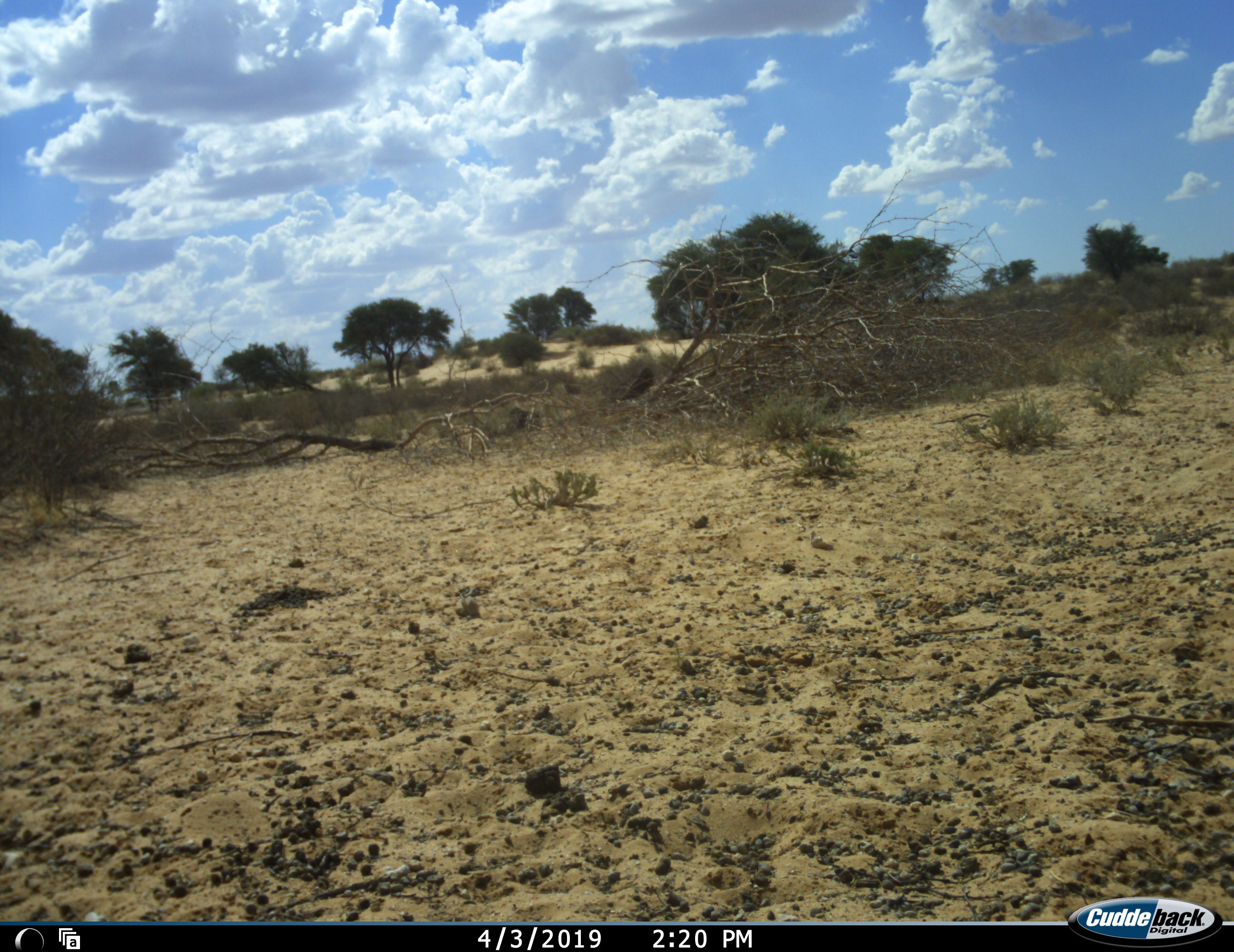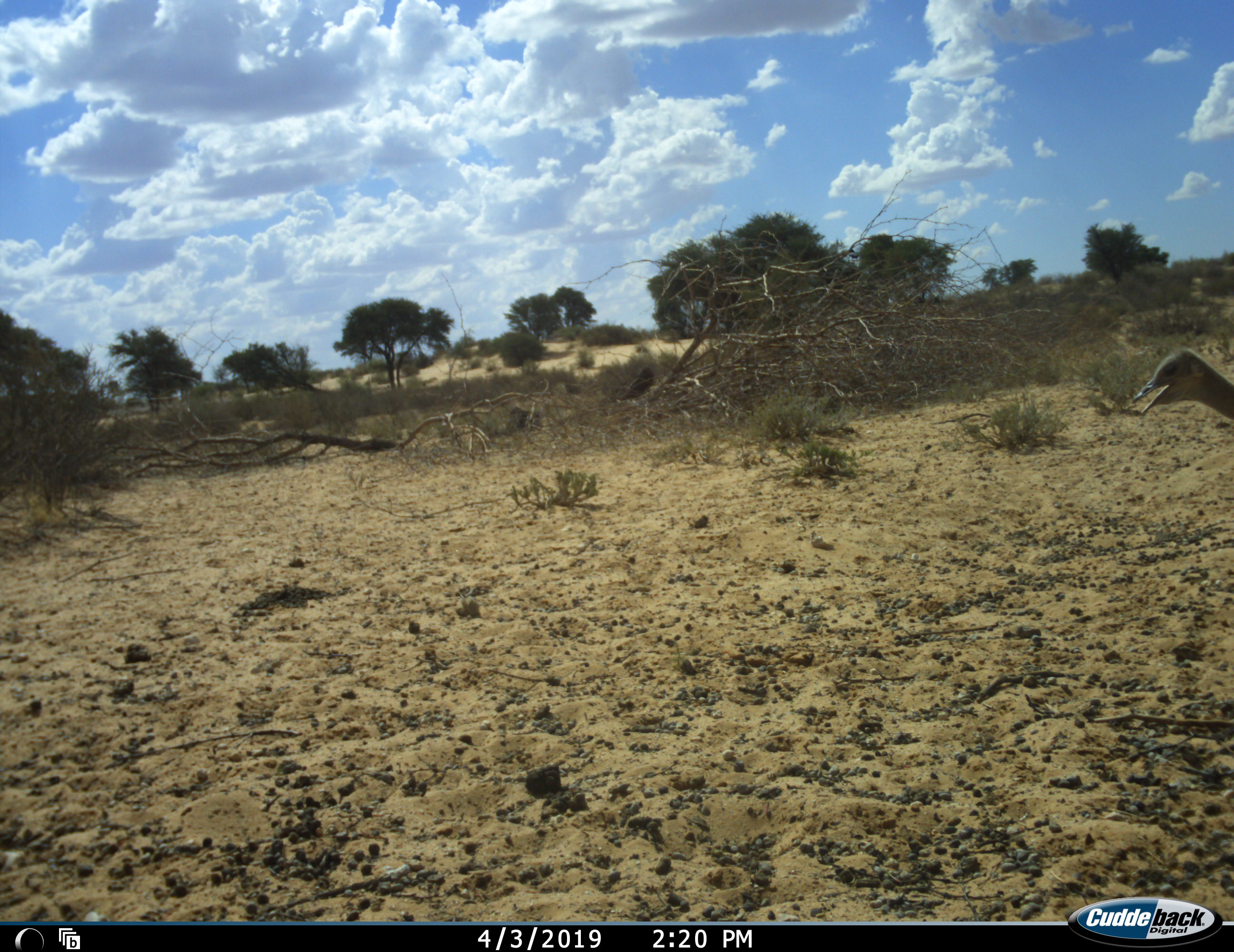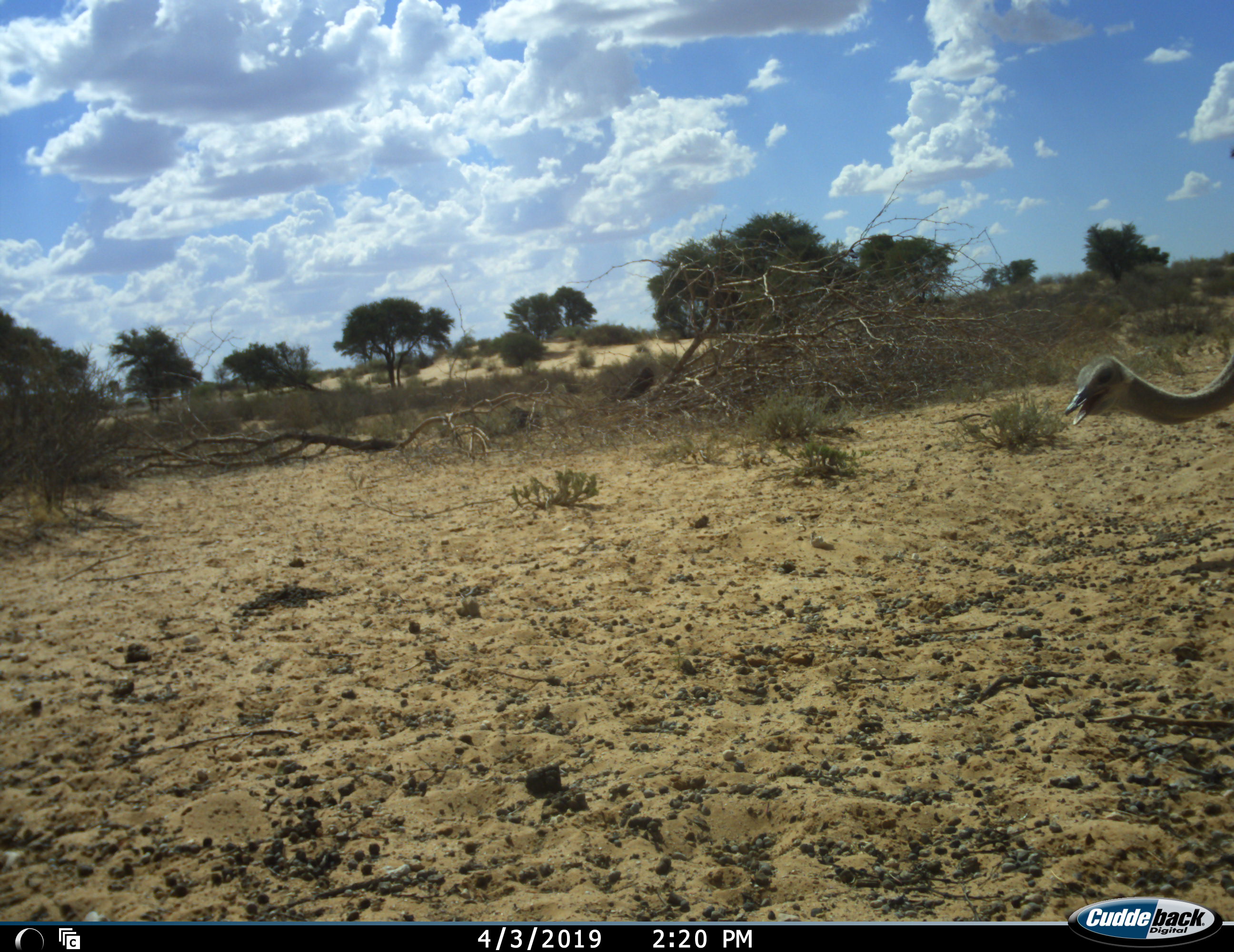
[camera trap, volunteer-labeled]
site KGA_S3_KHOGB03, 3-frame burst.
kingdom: Animalia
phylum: Chordata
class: Aves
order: Struthioniformes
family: Struthionidae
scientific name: Struthionidae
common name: ostrich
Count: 1.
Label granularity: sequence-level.